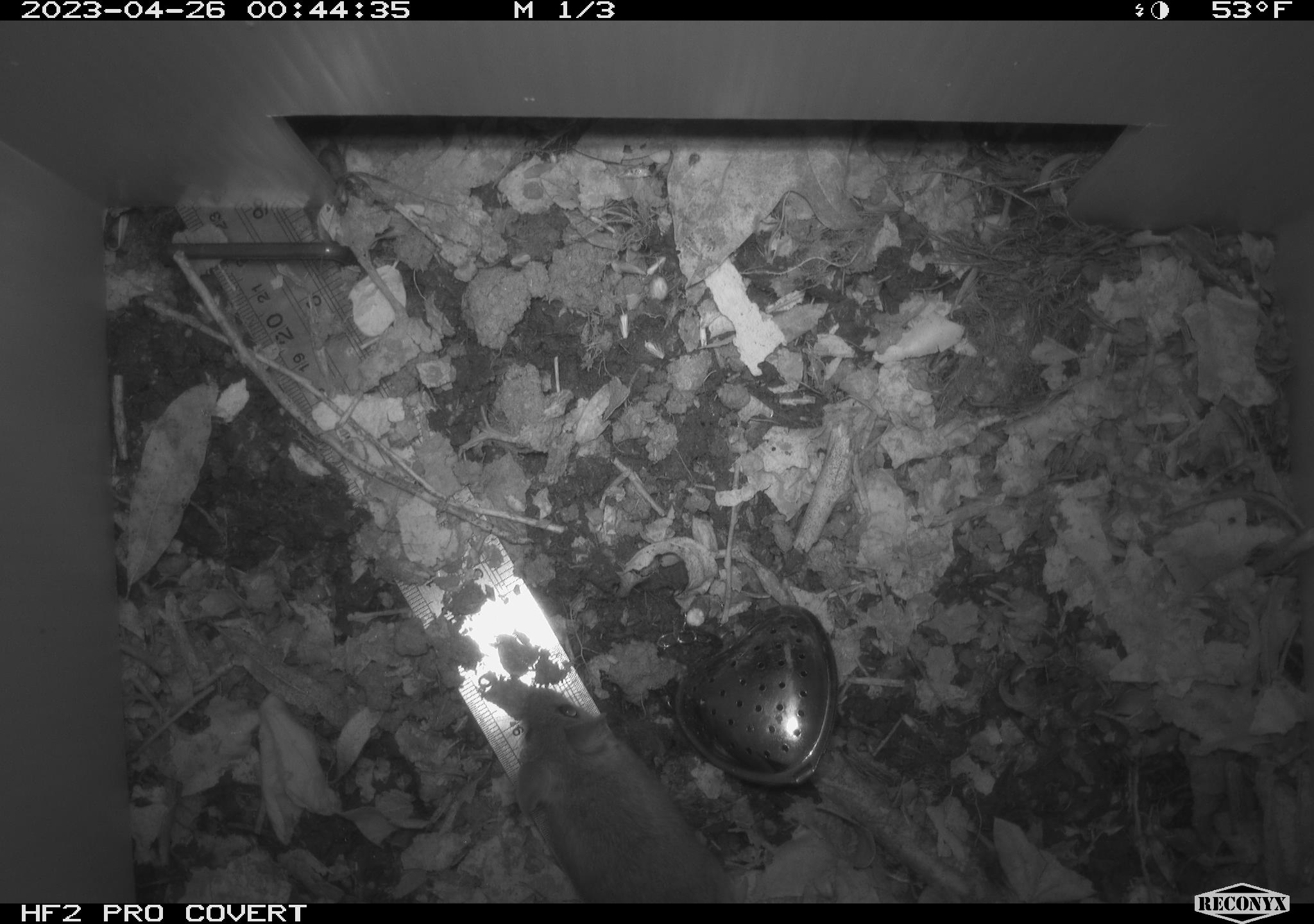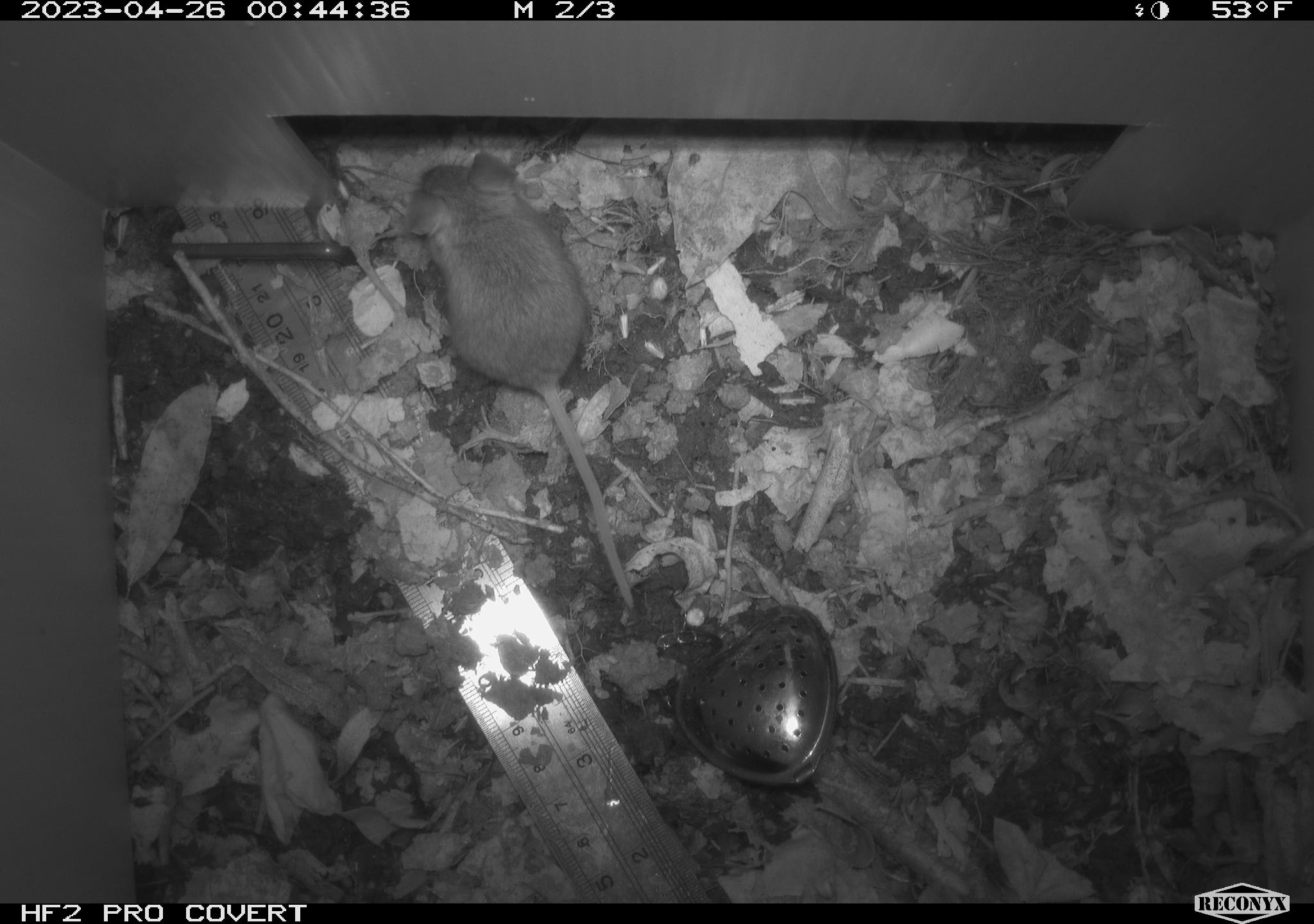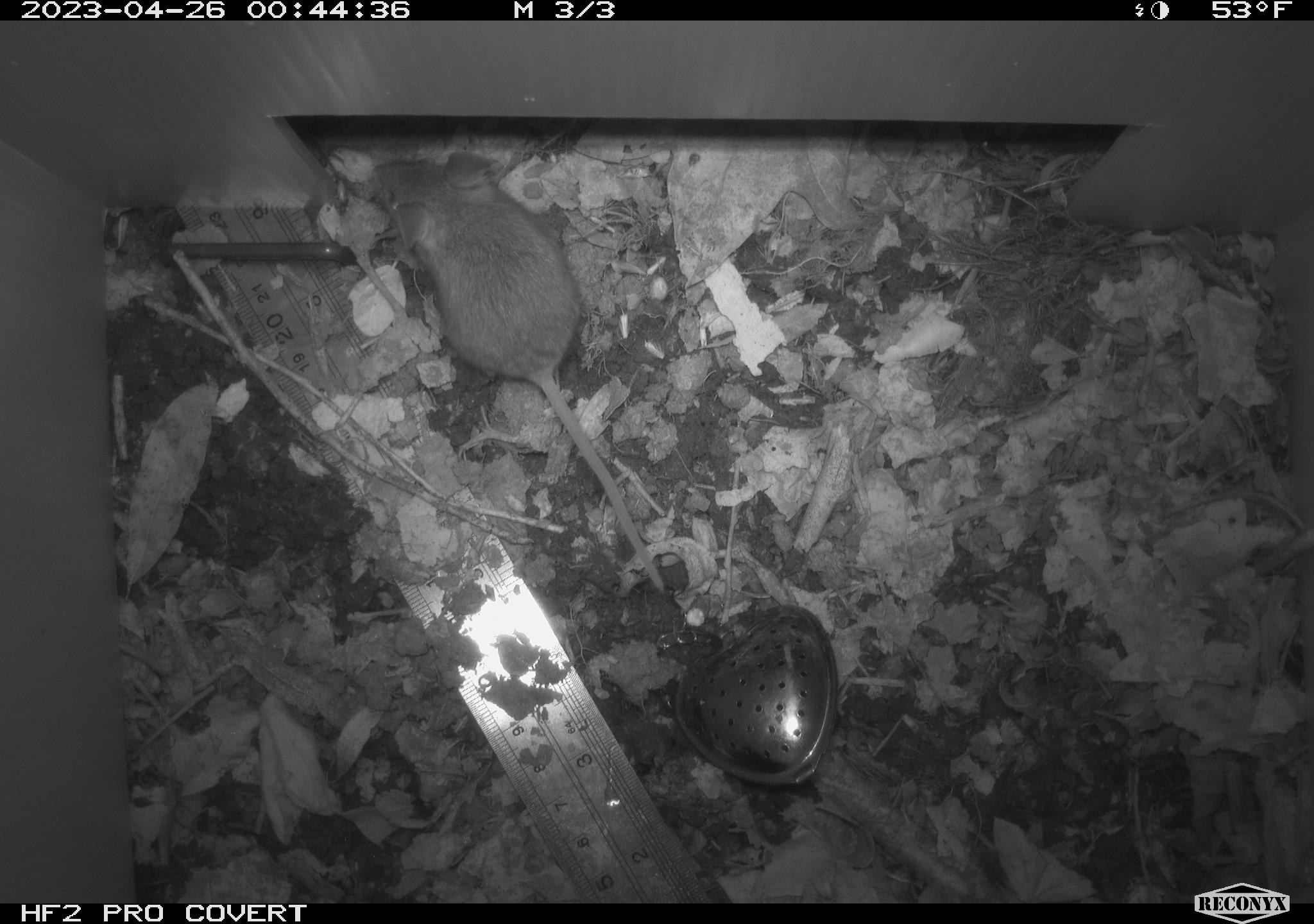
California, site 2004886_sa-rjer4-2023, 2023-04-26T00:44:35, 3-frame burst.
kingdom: Animalia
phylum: Chordata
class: Mammalia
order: Rodentia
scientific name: Rodentia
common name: mouse species